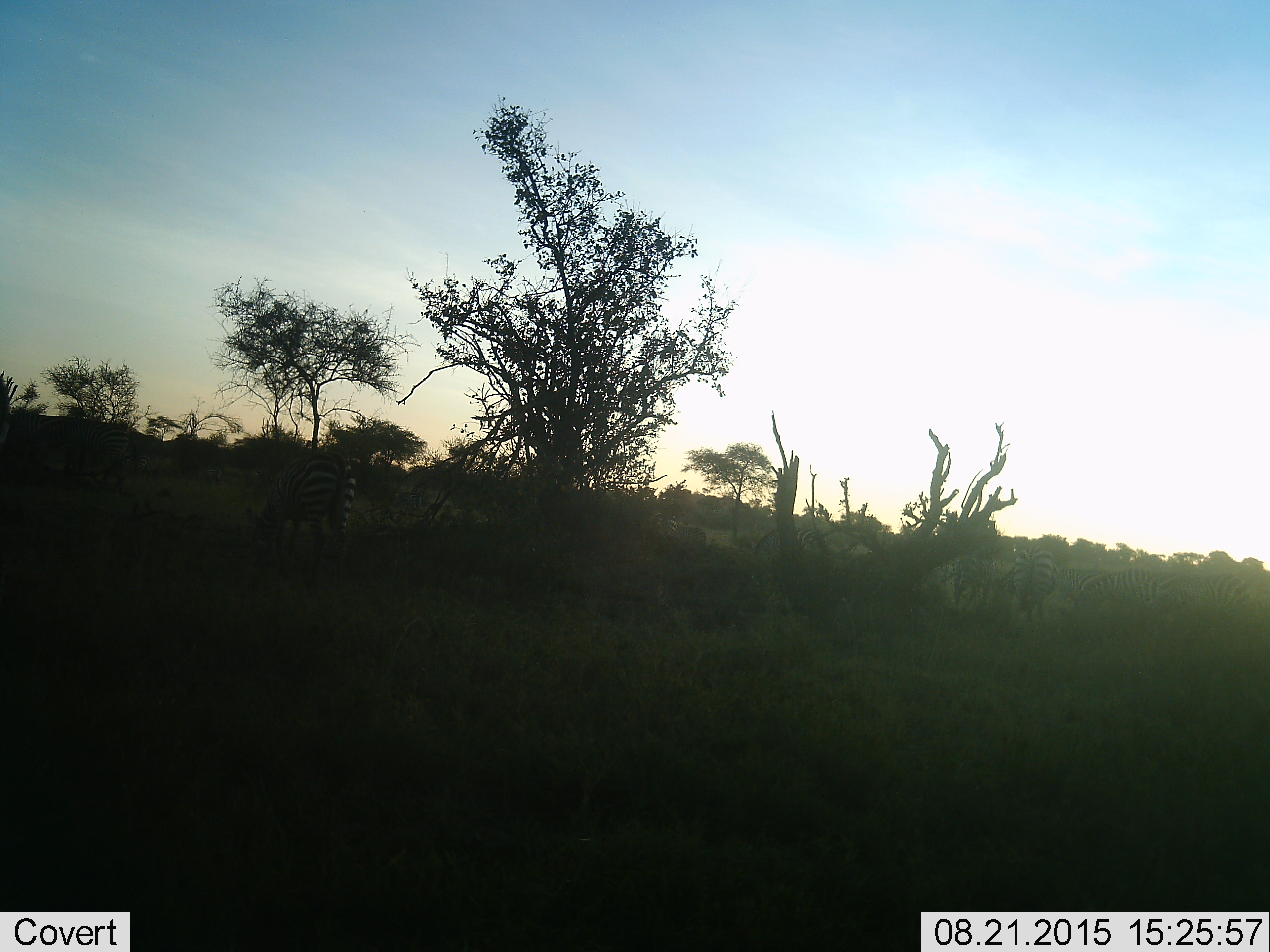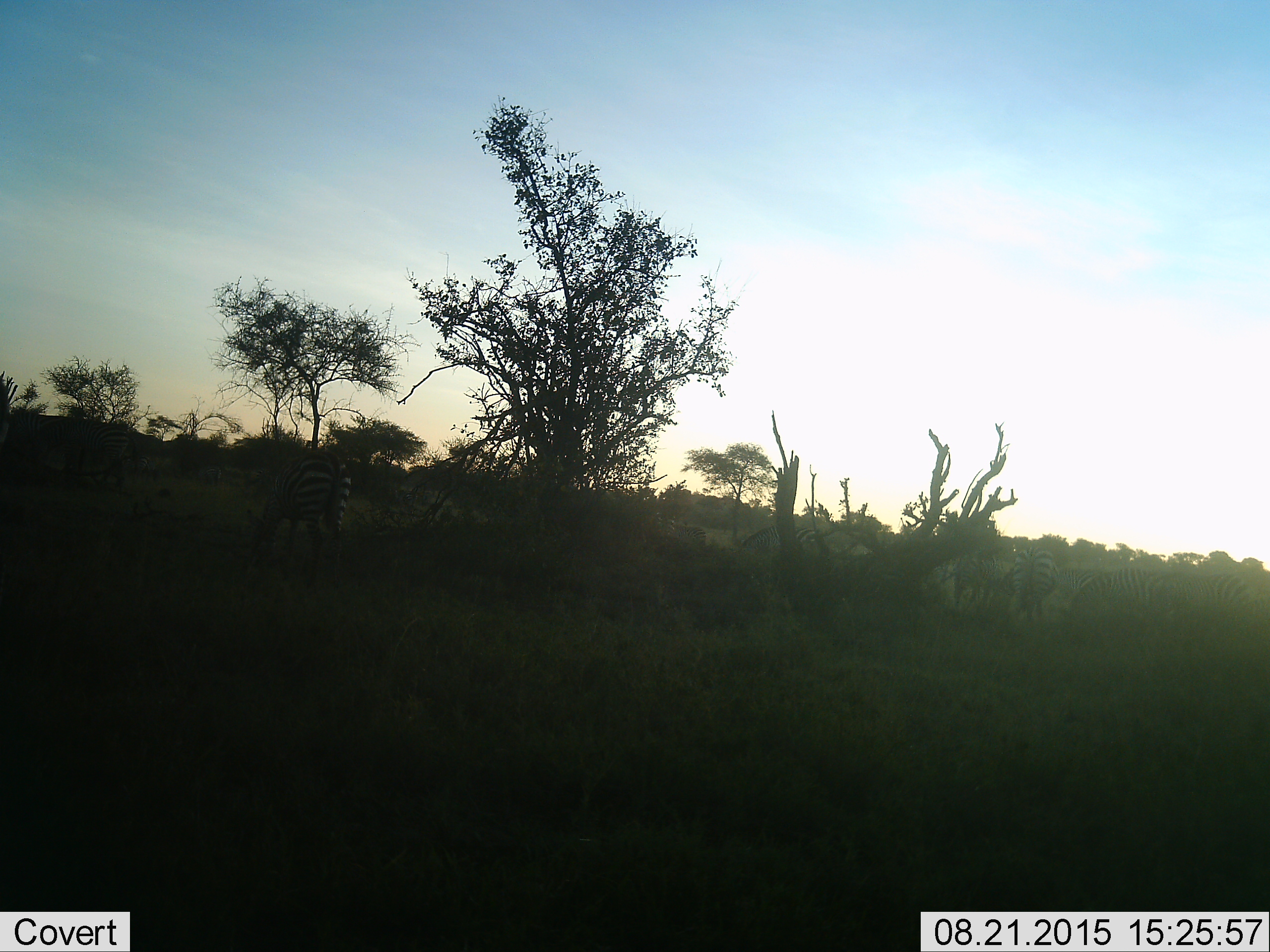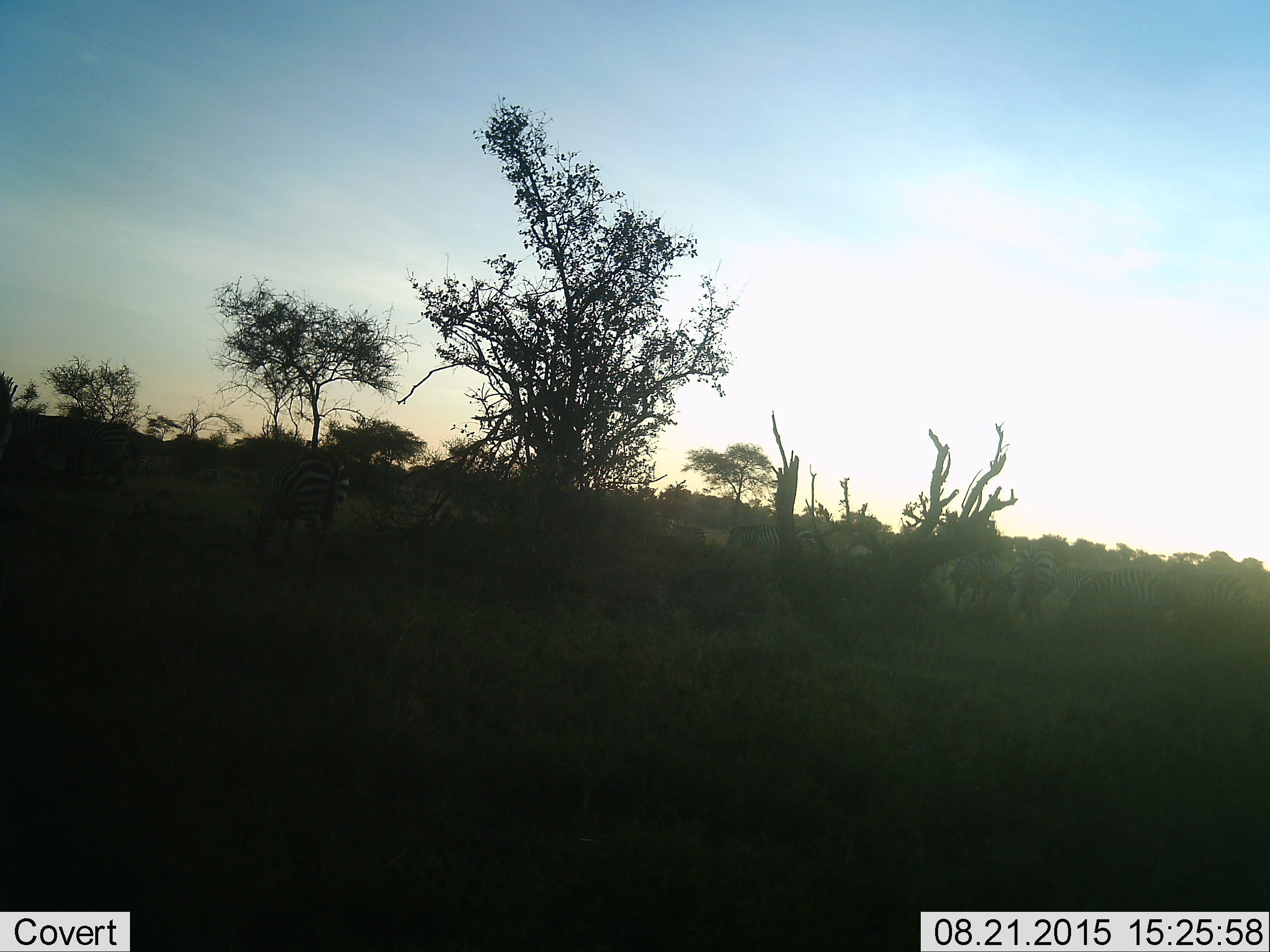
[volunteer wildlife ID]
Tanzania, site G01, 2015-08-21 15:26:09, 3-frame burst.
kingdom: Animalia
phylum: Chordata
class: Mammalia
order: Perissodactyla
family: Equidae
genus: Equus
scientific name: Equus quagga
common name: plains zebra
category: zebra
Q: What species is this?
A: Zebra (plains zebra) (Equus quagga).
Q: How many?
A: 9.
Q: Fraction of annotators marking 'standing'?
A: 31%.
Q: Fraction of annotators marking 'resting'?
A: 0%.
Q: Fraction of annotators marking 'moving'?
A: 31%.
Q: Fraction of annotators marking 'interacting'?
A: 0%.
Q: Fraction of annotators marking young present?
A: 23%.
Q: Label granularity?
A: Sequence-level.